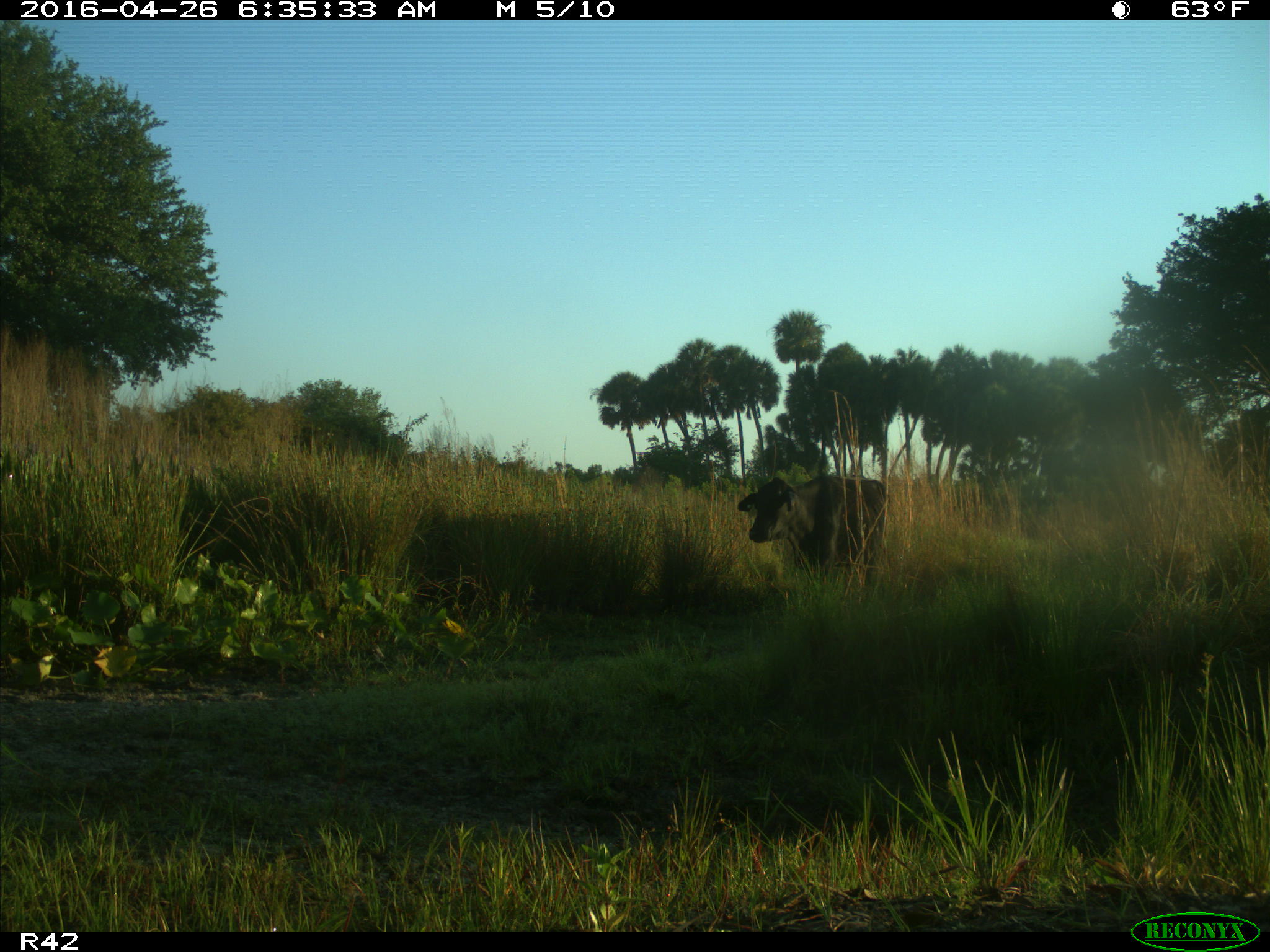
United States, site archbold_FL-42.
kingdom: Animalia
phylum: Chordata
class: Mammalia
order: Artiodactyla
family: Bovidae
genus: Bos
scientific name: Bos taurus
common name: domestic cow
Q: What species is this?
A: Bos taurus (domestic cow).